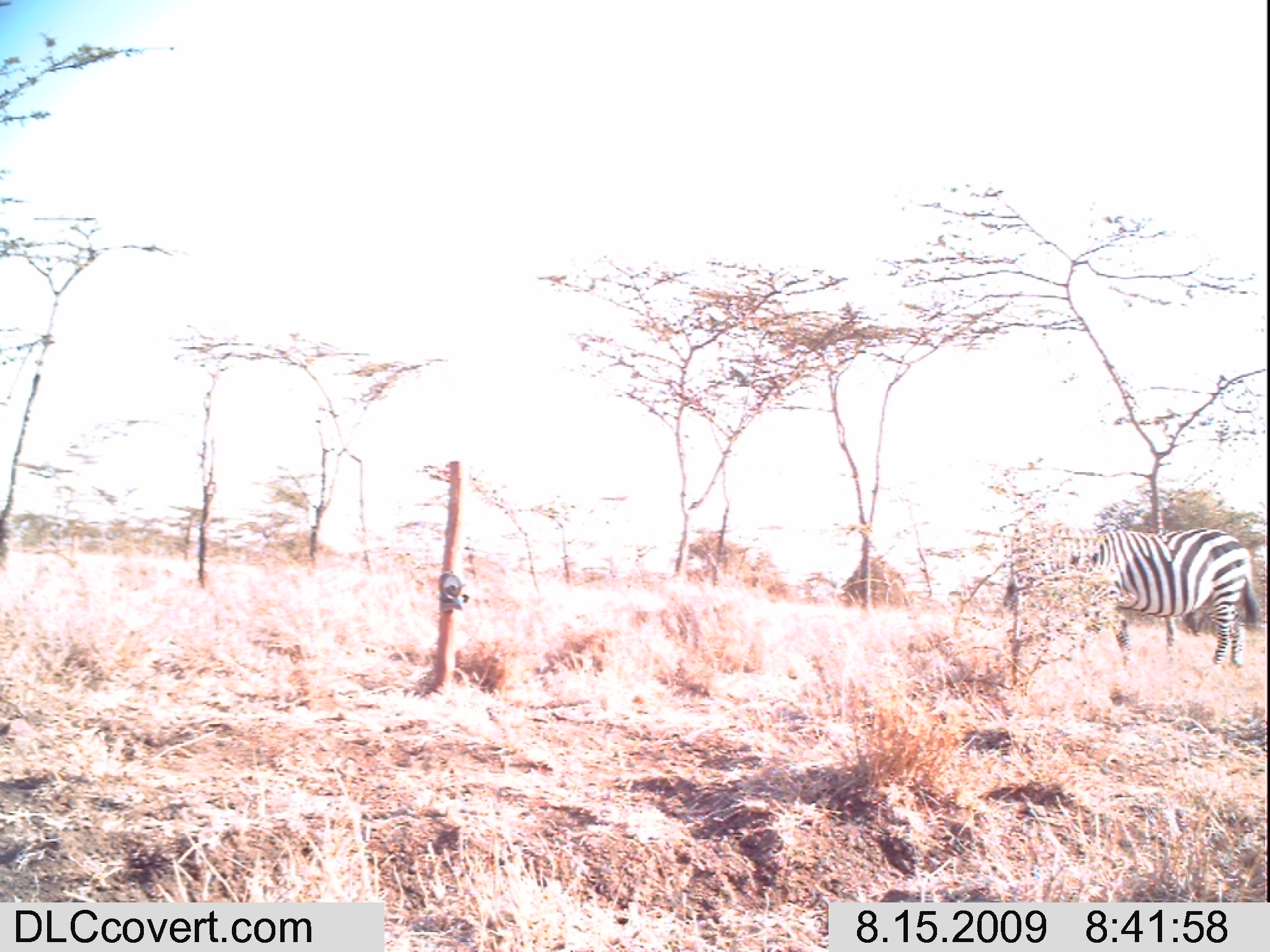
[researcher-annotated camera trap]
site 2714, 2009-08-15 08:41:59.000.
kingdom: Animalia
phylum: Chordata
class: Mammalia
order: Perissodactyla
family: Equidae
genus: Equus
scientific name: Equus quagga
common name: plains zebra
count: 1